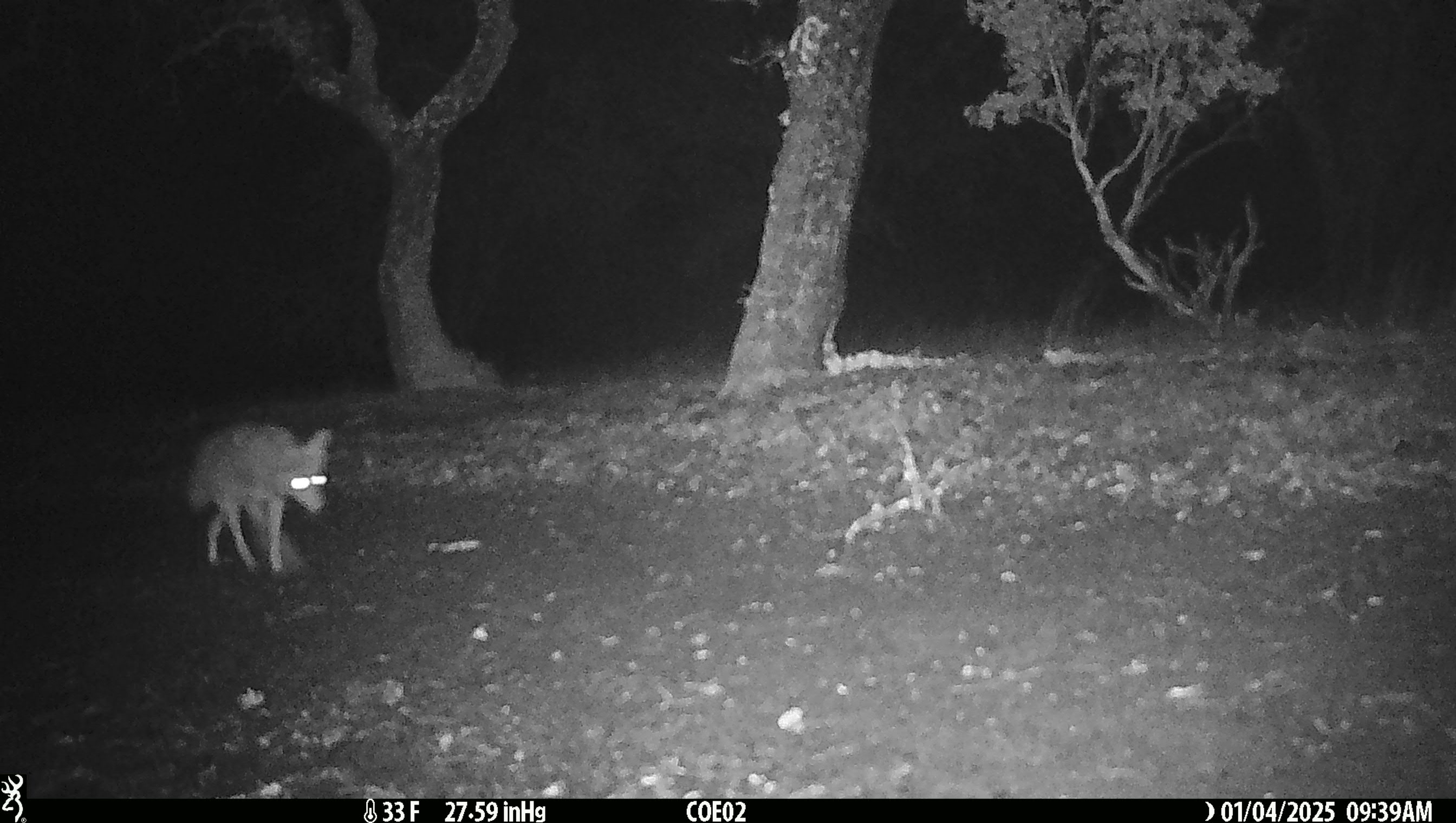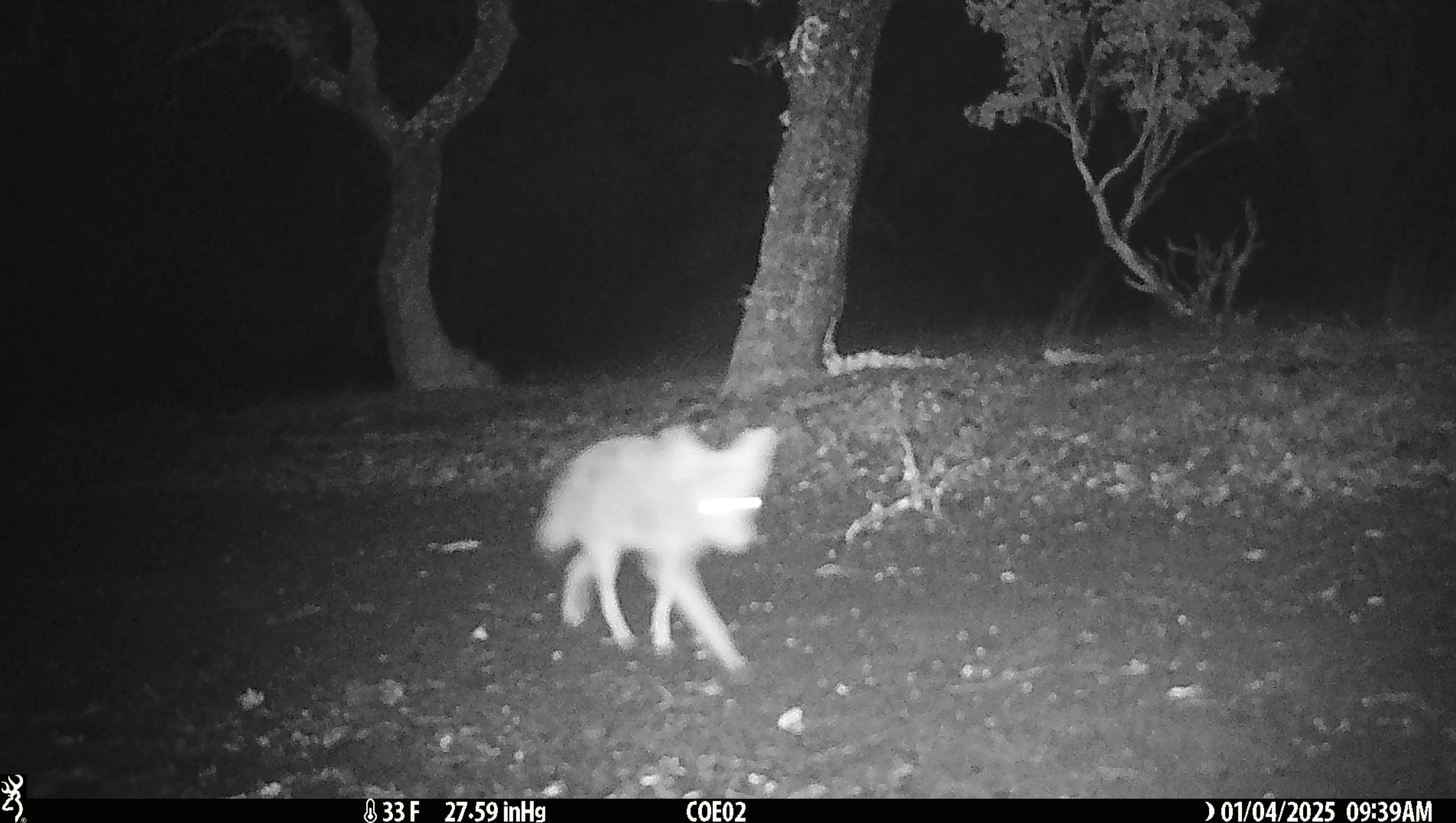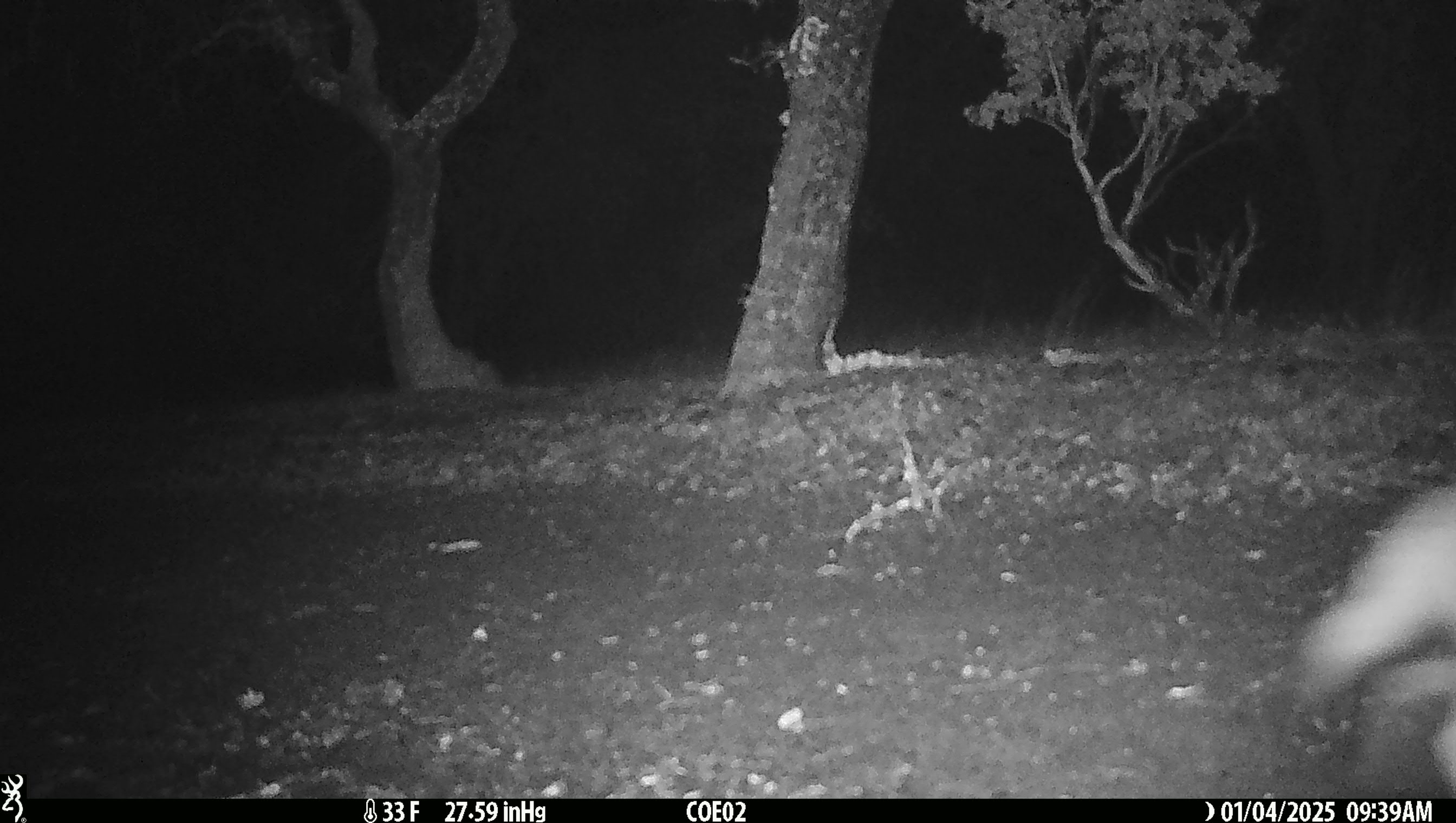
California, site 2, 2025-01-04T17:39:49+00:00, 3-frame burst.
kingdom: Animalia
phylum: Chordata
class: Mammalia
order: Carnivora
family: Canidae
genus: Canis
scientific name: Canis latrans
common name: coyote